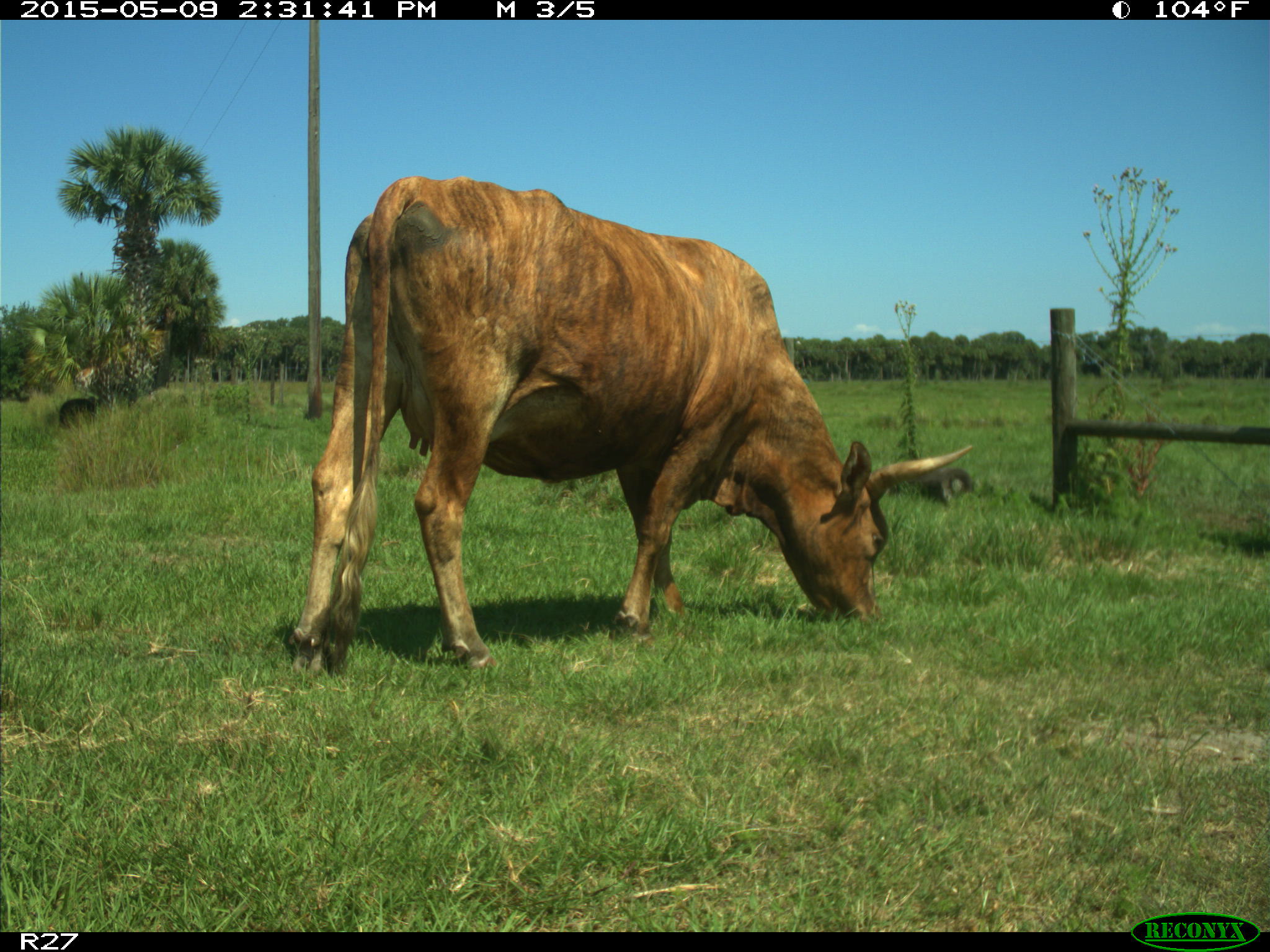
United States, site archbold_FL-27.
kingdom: Animalia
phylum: Chordata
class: Mammalia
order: Artiodactyla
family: Bovidae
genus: Bos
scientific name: Bos taurus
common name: domestic cow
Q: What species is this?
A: Bos taurus (domestic cow).